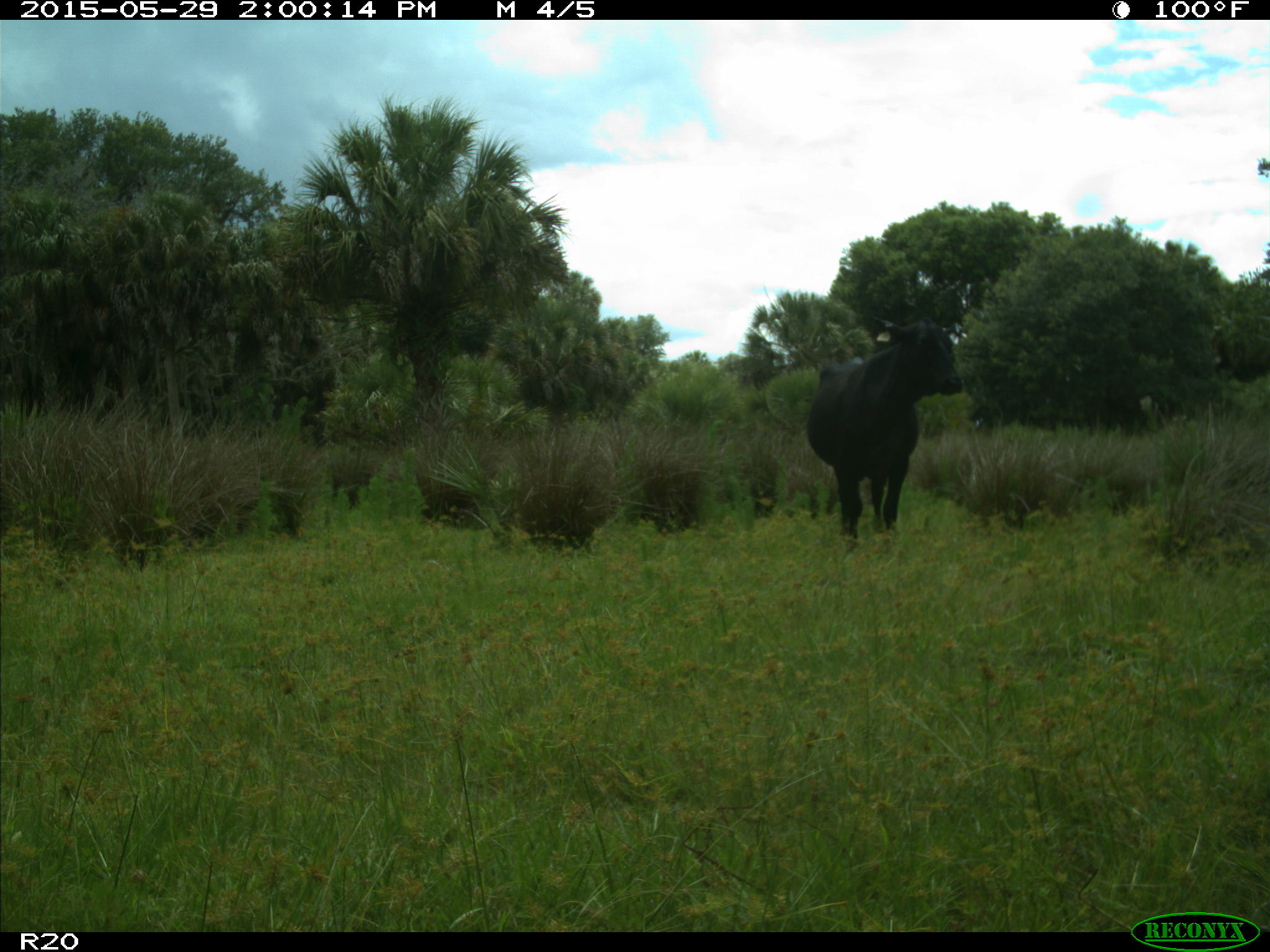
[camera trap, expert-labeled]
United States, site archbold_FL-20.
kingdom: Animalia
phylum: Chordata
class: Mammalia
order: Artiodactyla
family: Bovidae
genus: Bos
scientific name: Bos taurus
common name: domestic cow